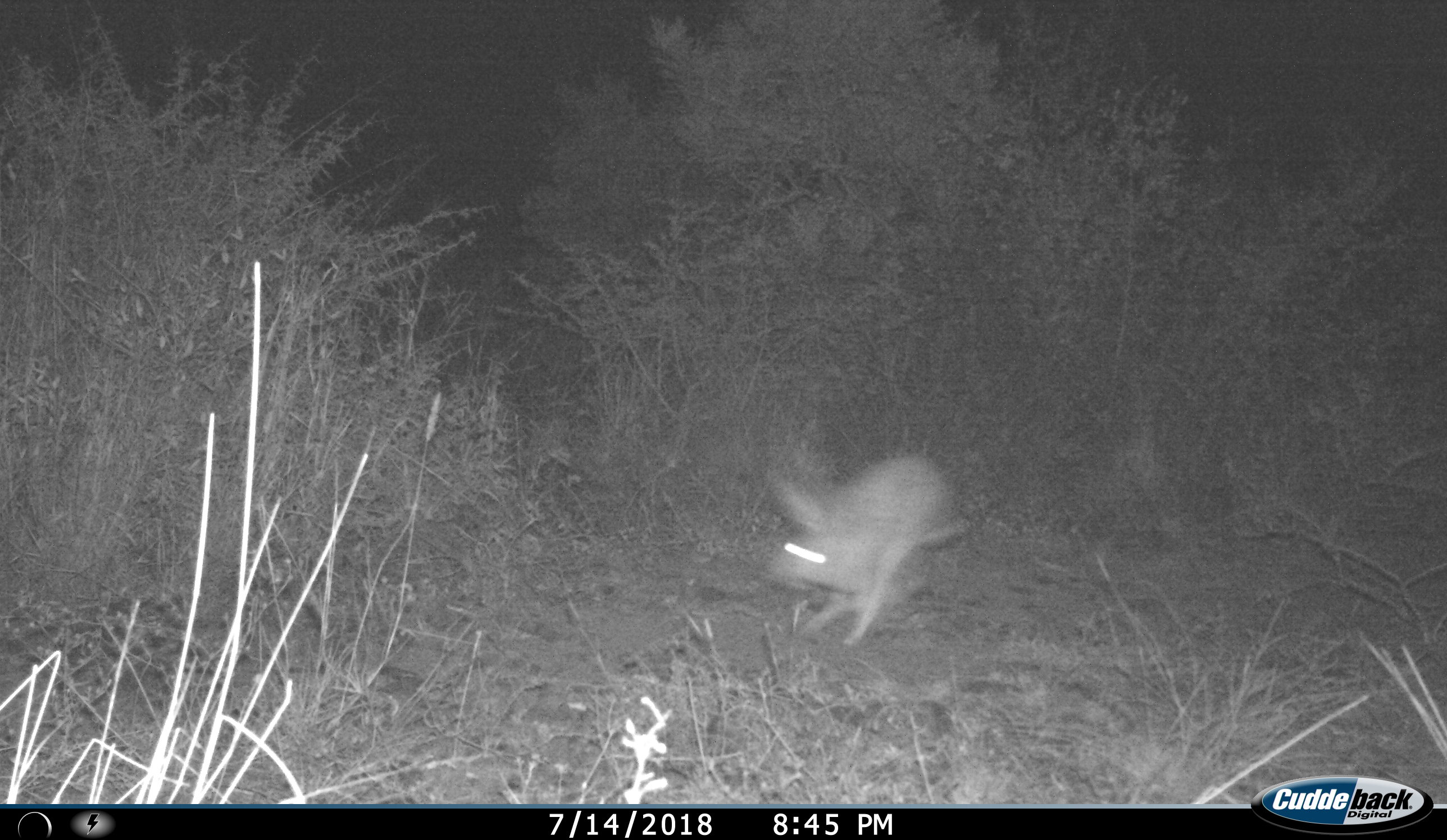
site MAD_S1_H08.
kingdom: Animalia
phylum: Chordata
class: Mammalia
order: Lagomorpha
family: Leporidae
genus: Lepus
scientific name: Lepus capensis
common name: cape hare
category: harecape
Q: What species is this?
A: Harecape (cape hare) (Lepus capensis).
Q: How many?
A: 1.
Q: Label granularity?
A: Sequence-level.